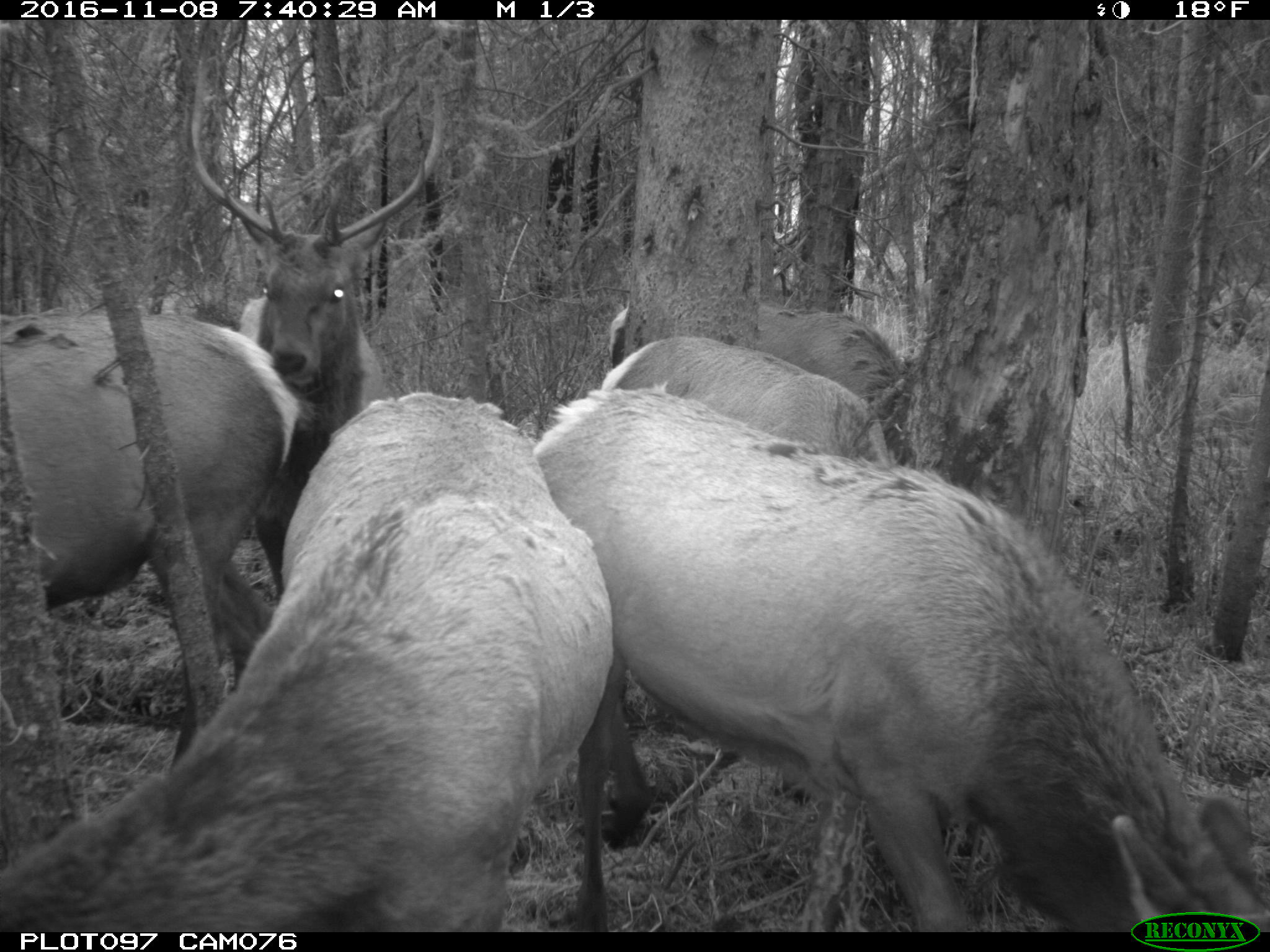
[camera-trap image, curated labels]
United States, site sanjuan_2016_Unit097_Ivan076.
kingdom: Animalia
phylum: Chordata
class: Mammalia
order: Artiodactyla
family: Cervidae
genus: Cervus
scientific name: Cervus elaphus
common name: red deer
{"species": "Cervus elaphus (red deer)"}